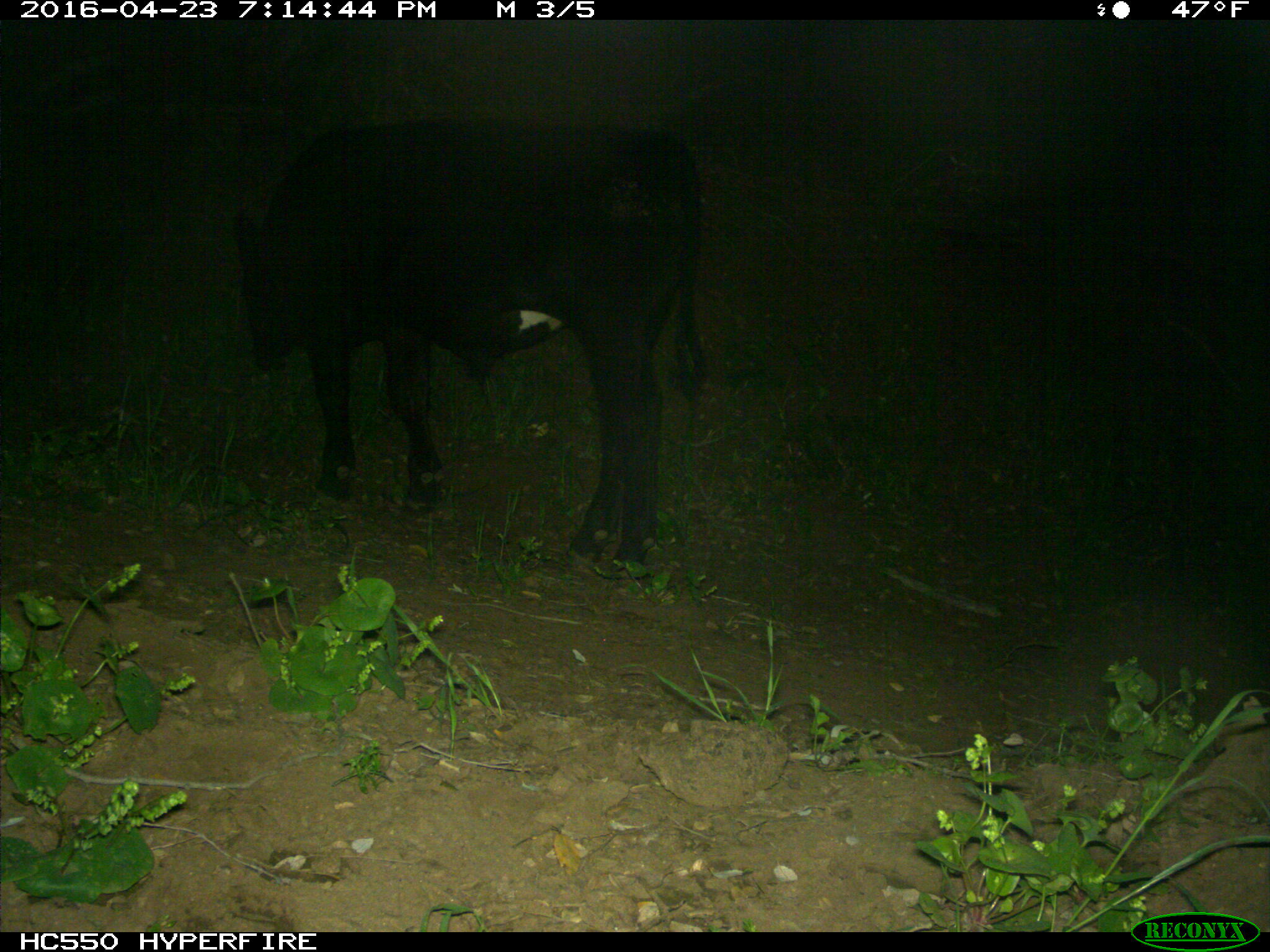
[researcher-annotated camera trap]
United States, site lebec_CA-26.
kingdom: Animalia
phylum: Chordata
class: Mammalia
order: Artiodactyla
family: Bovidae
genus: Bos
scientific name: Bos taurus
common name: domestic cow